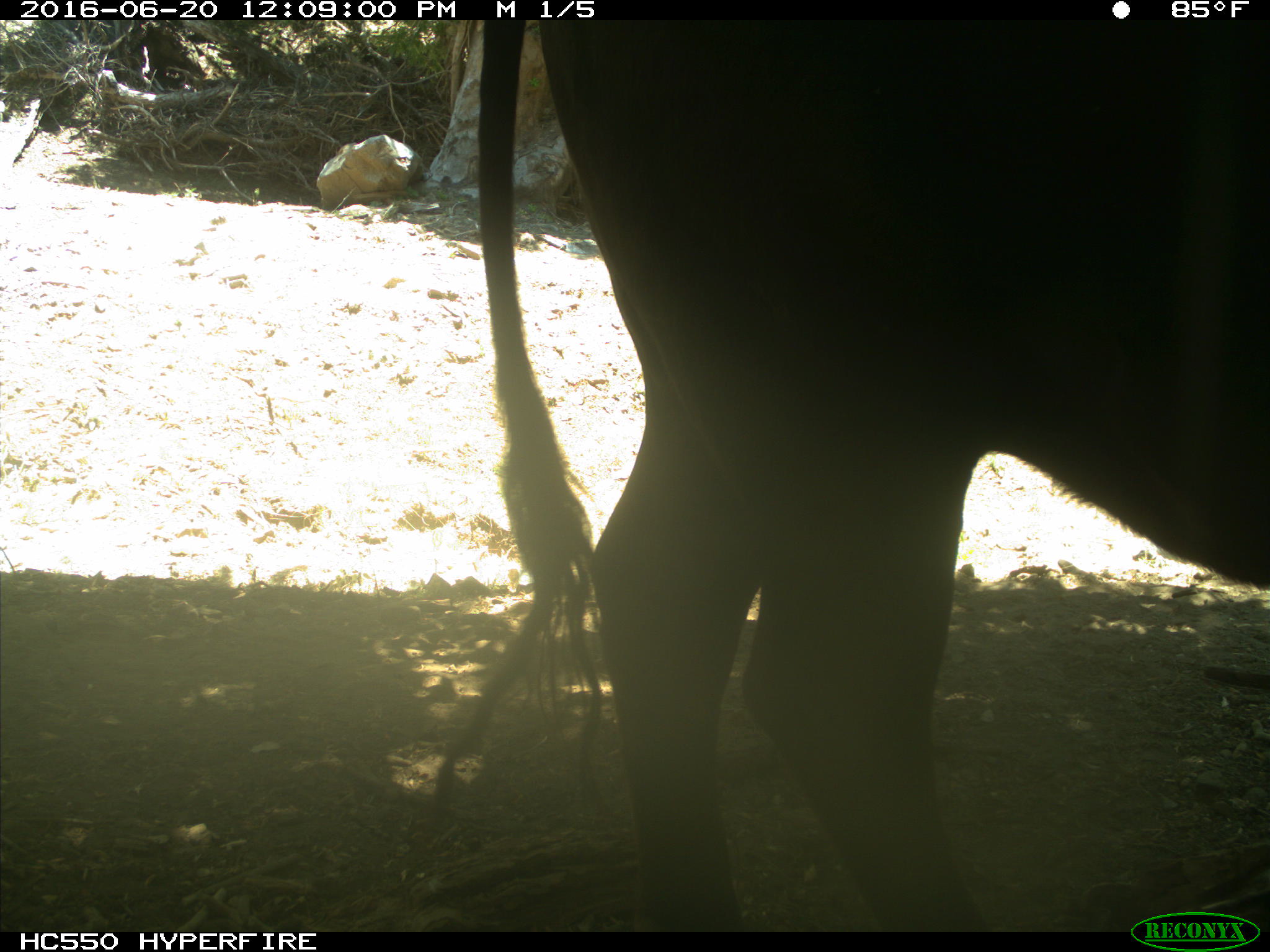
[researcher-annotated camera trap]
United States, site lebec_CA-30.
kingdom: Animalia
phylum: Chordata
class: Mammalia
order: Artiodactyla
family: Bovidae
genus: Bos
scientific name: Bos taurus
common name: domestic cow